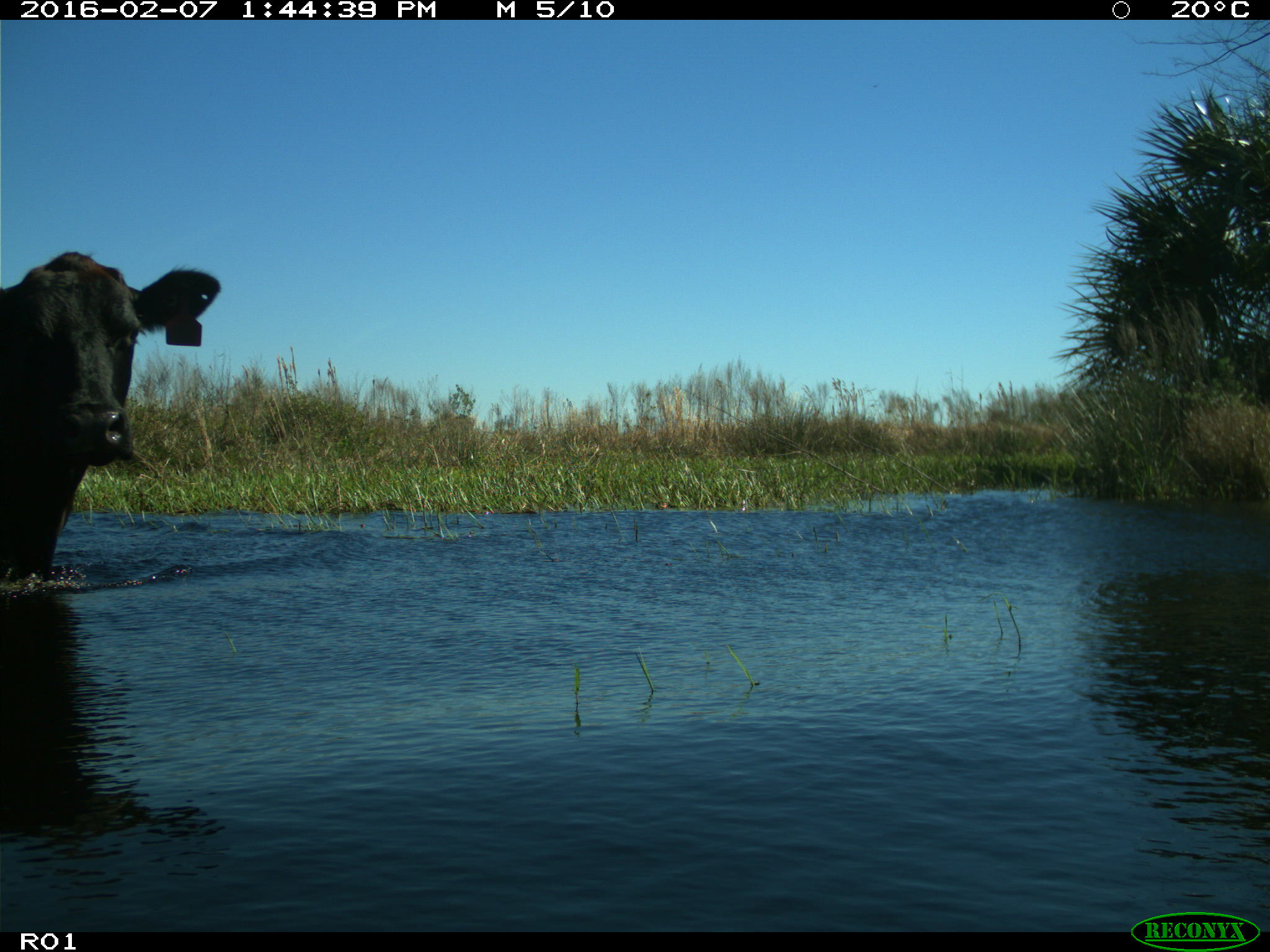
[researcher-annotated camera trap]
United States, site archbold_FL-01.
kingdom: Animalia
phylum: Chordata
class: Mammalia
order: Artiodactyla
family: Bovidae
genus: Bos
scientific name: Bos taurus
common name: domestic cow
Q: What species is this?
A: Bos taurus (domestic cow).